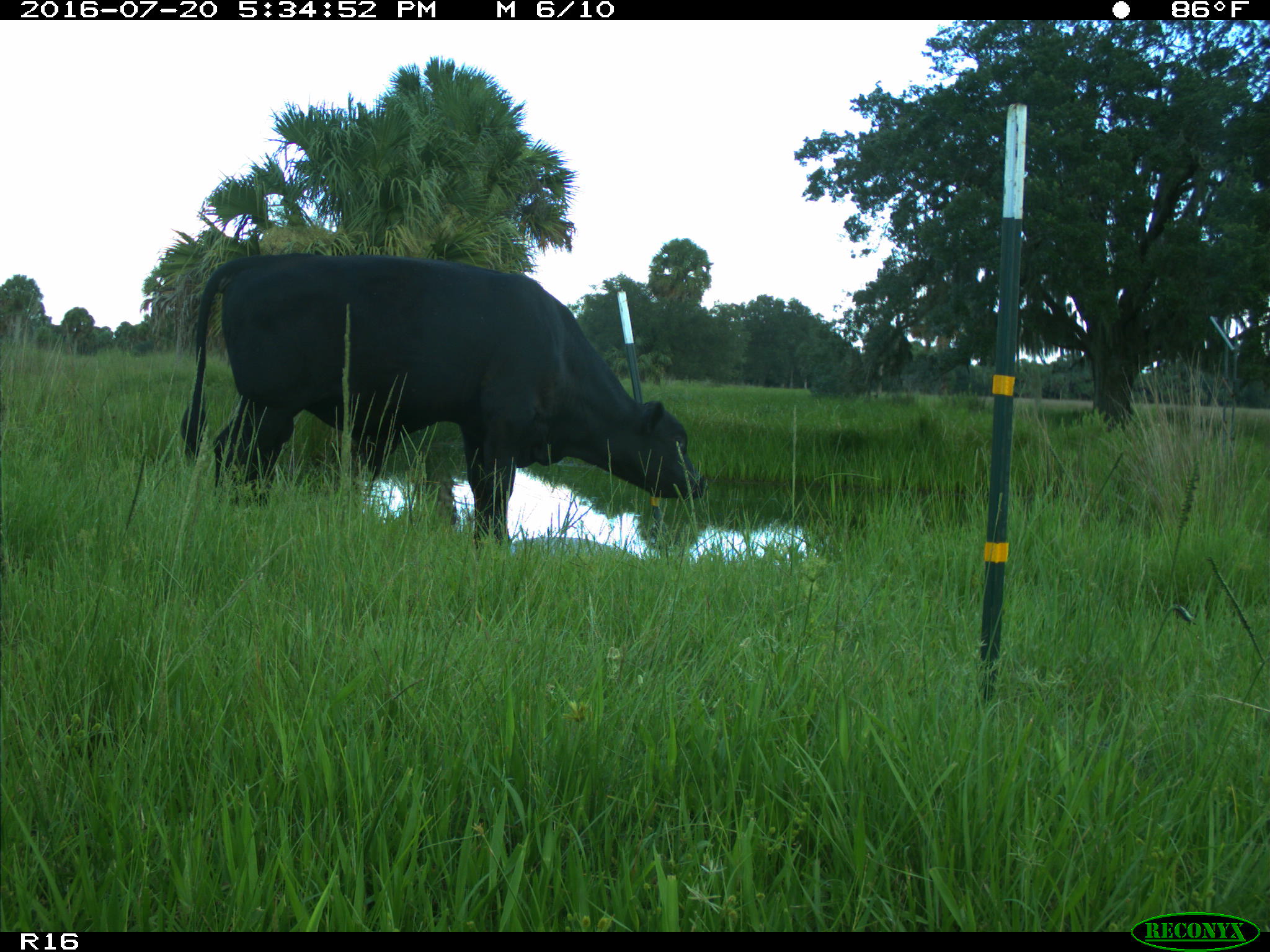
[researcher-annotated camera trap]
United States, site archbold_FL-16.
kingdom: Animalia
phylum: Chordata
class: Mammalia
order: Artiodactyla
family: Bovidae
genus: Bos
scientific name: Bos taurus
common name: domestic cow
Bos taurus (domestic cow).